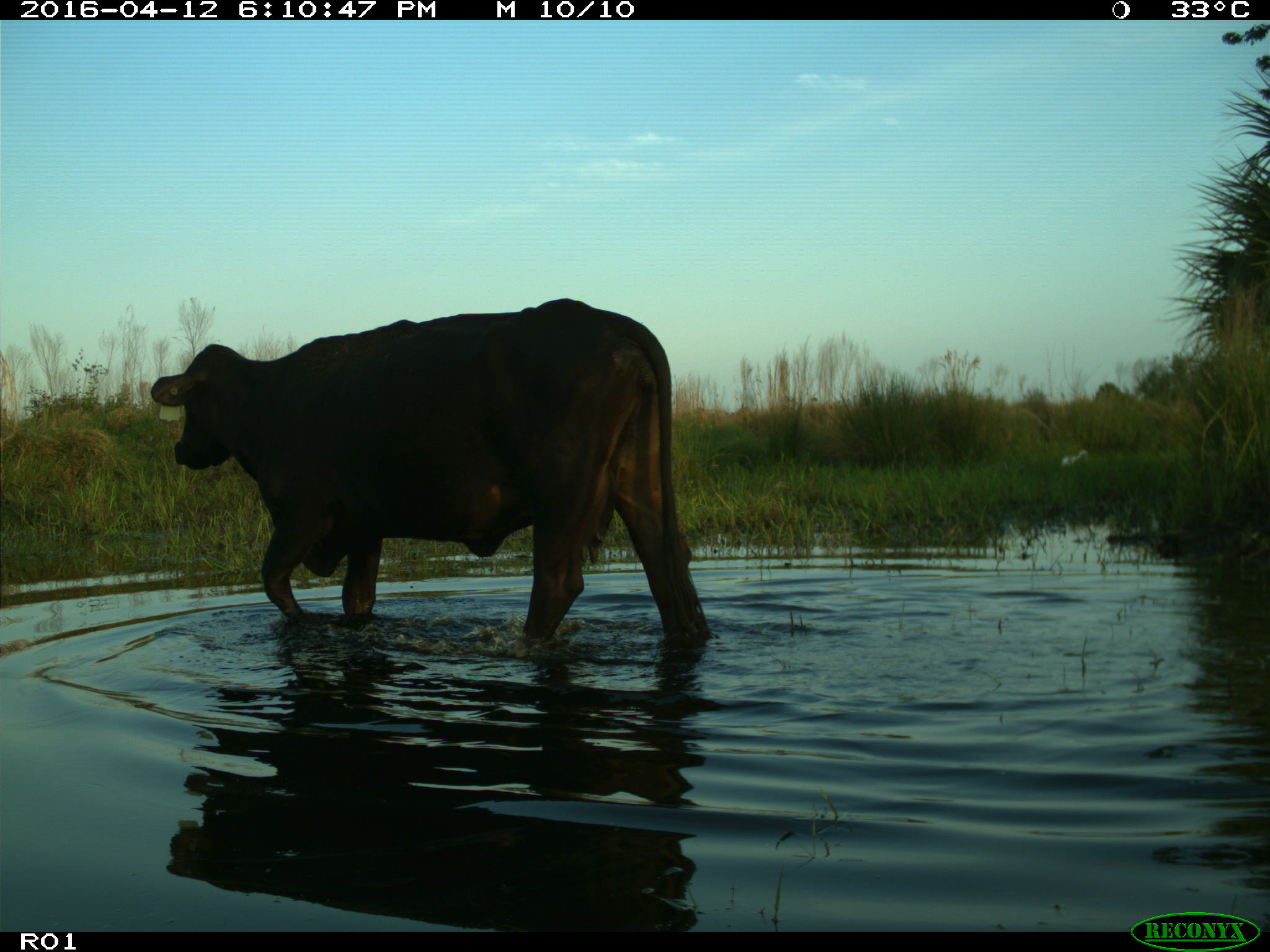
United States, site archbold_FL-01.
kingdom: Animalia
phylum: Chordata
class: Mammalia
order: Artiodactyla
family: Bovidae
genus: Bos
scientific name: Bos taurus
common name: domestic cow